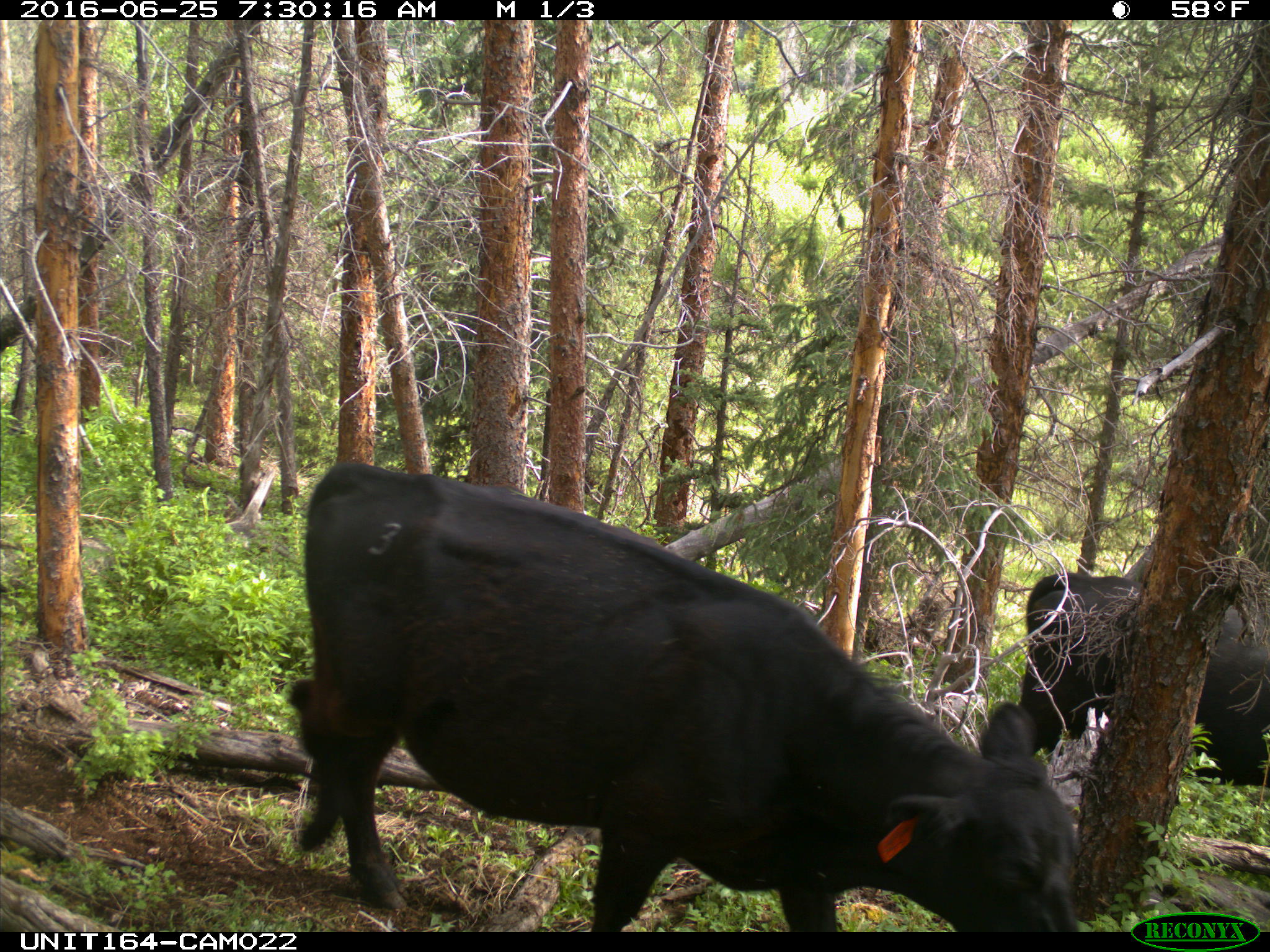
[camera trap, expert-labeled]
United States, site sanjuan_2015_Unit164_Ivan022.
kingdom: Animalia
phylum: Chordata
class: Mammalia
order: Artiodactyla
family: Bovidae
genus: Bos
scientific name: Bos taurus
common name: domestic cow